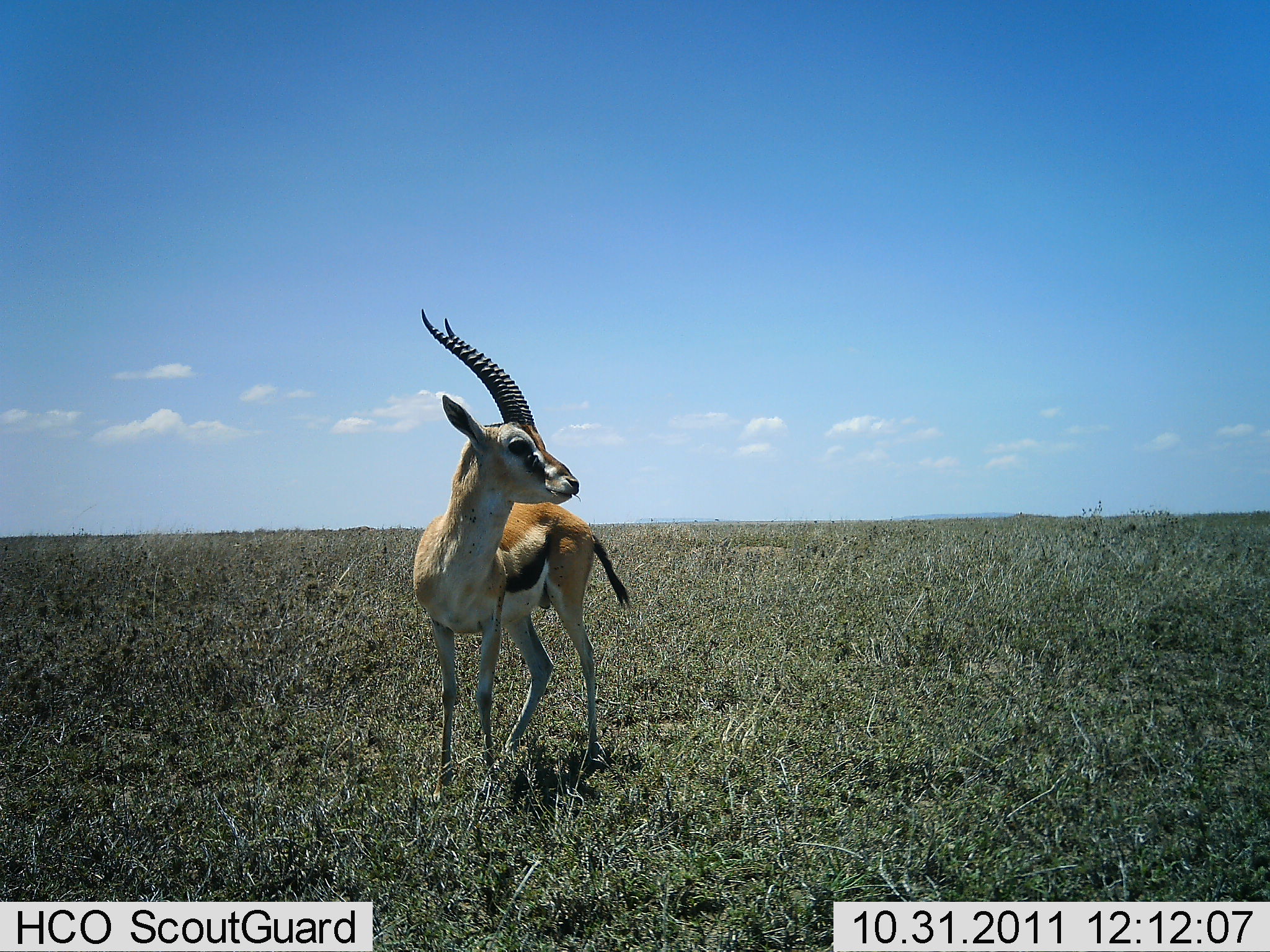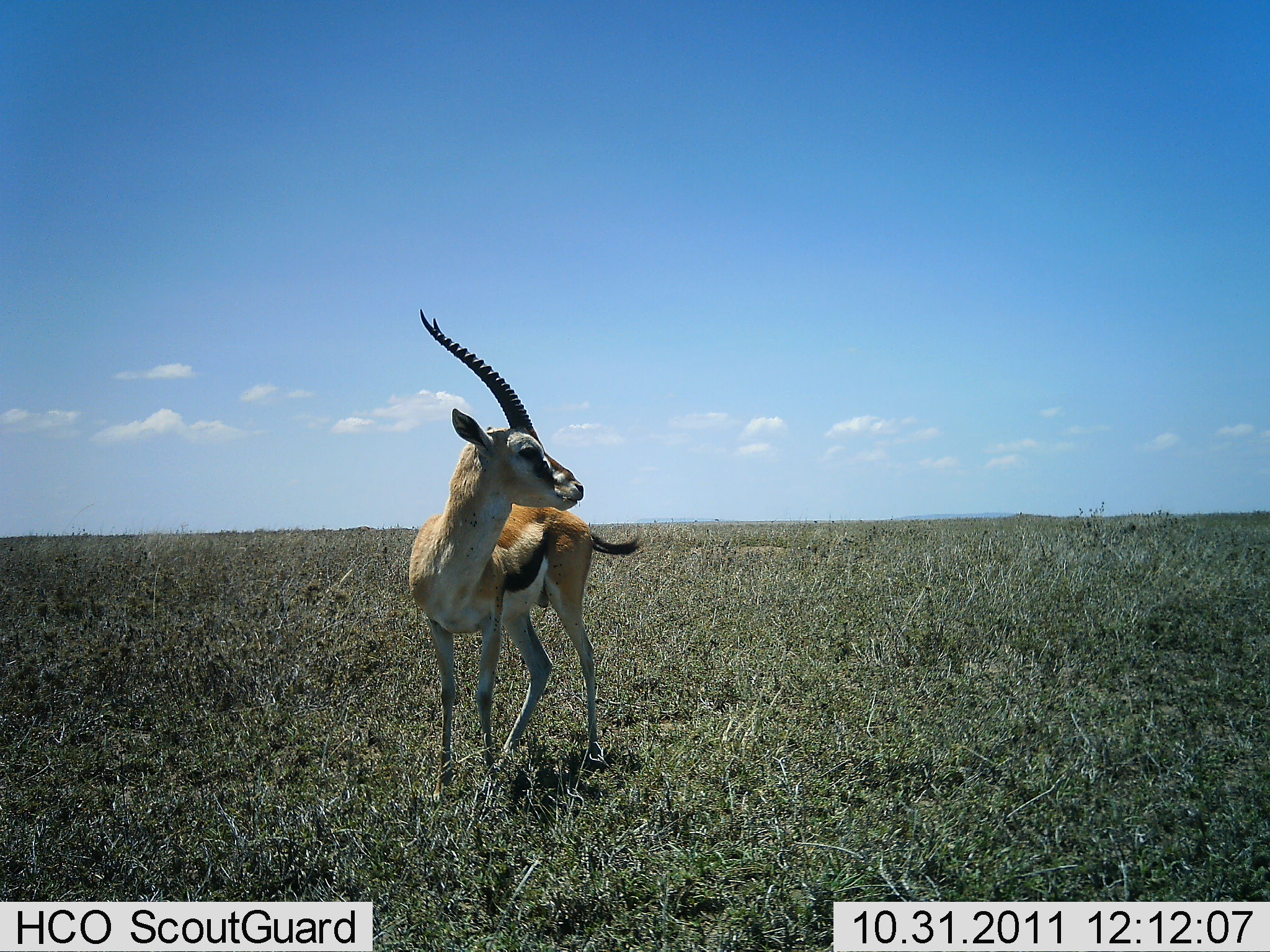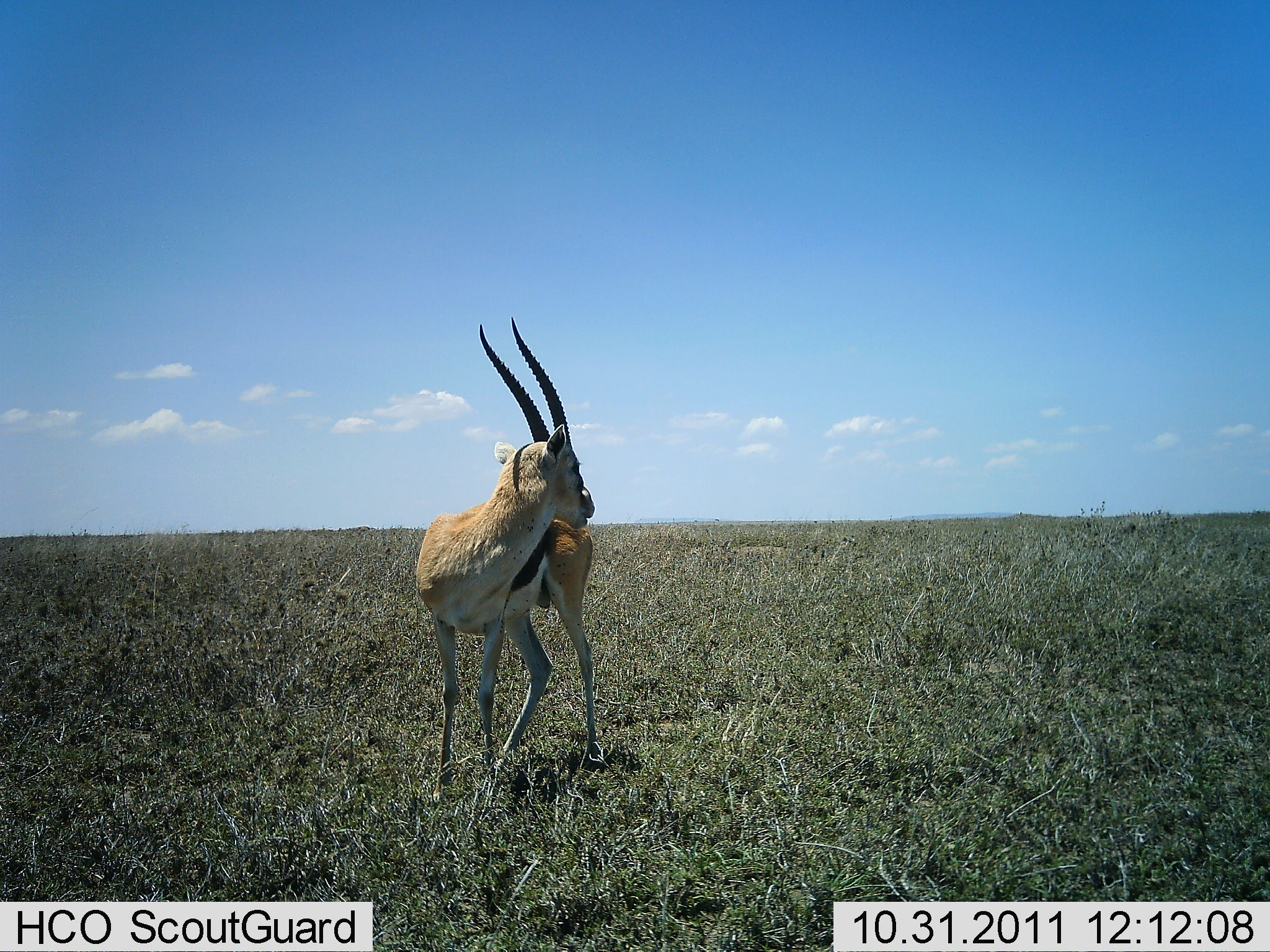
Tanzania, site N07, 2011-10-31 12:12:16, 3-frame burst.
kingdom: Animalia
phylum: Chordata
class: Mammalia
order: Artiodactyla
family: Bovidae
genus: Eudorcas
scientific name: Eudorcas thomsonii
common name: thomson's gazelle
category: gazellethomsons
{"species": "gazellethomsons (thomson's gazelle) (Eudorcas thomsonii)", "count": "1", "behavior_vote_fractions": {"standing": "100%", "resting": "7%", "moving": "7%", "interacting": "0%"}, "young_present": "0%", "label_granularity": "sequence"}